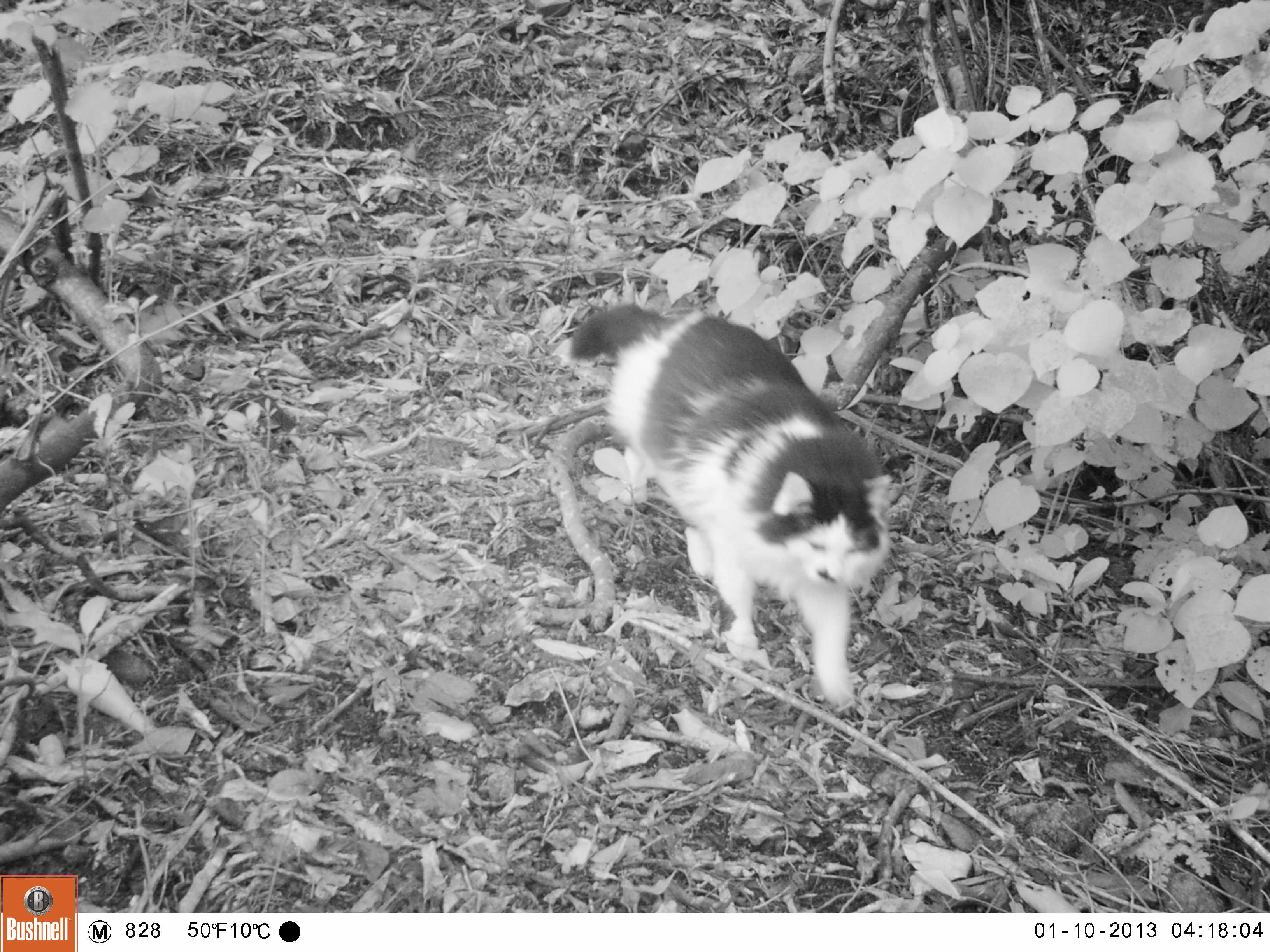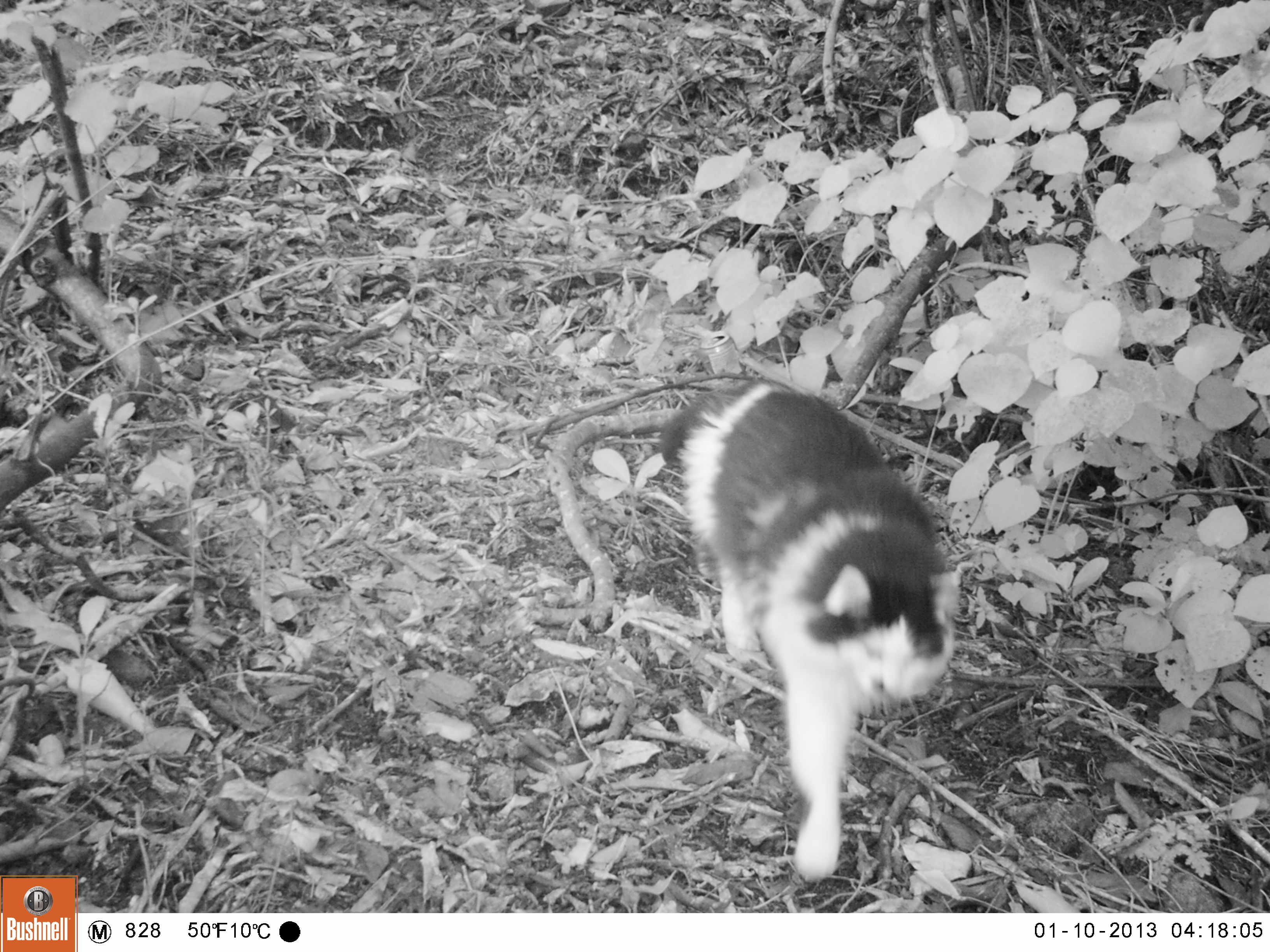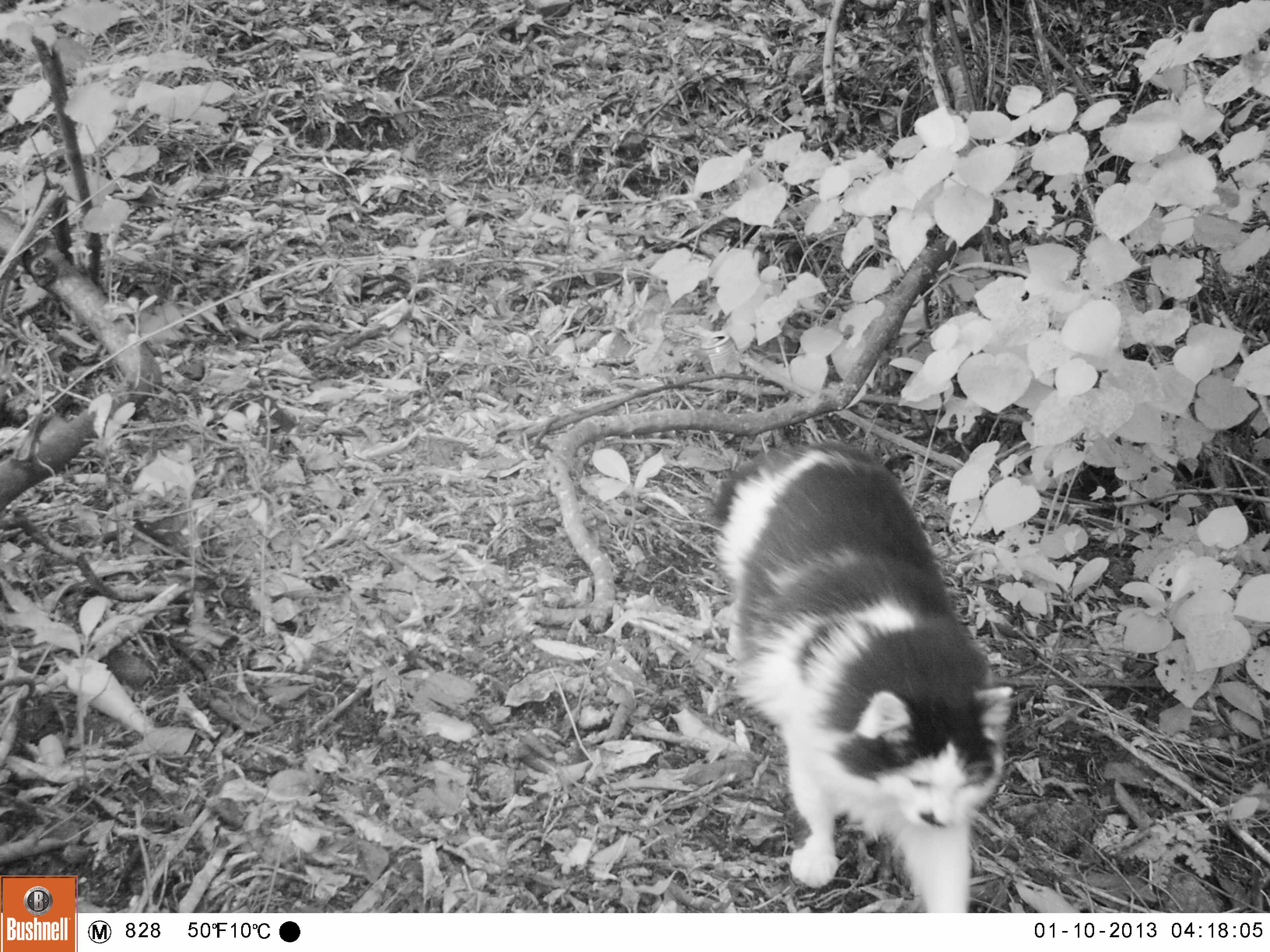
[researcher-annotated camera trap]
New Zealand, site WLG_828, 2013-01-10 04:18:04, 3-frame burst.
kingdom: Animalia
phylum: Chordata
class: Mammalia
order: Carnivora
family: Felidae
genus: Felis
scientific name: Felis catus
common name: domestic cat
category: cat